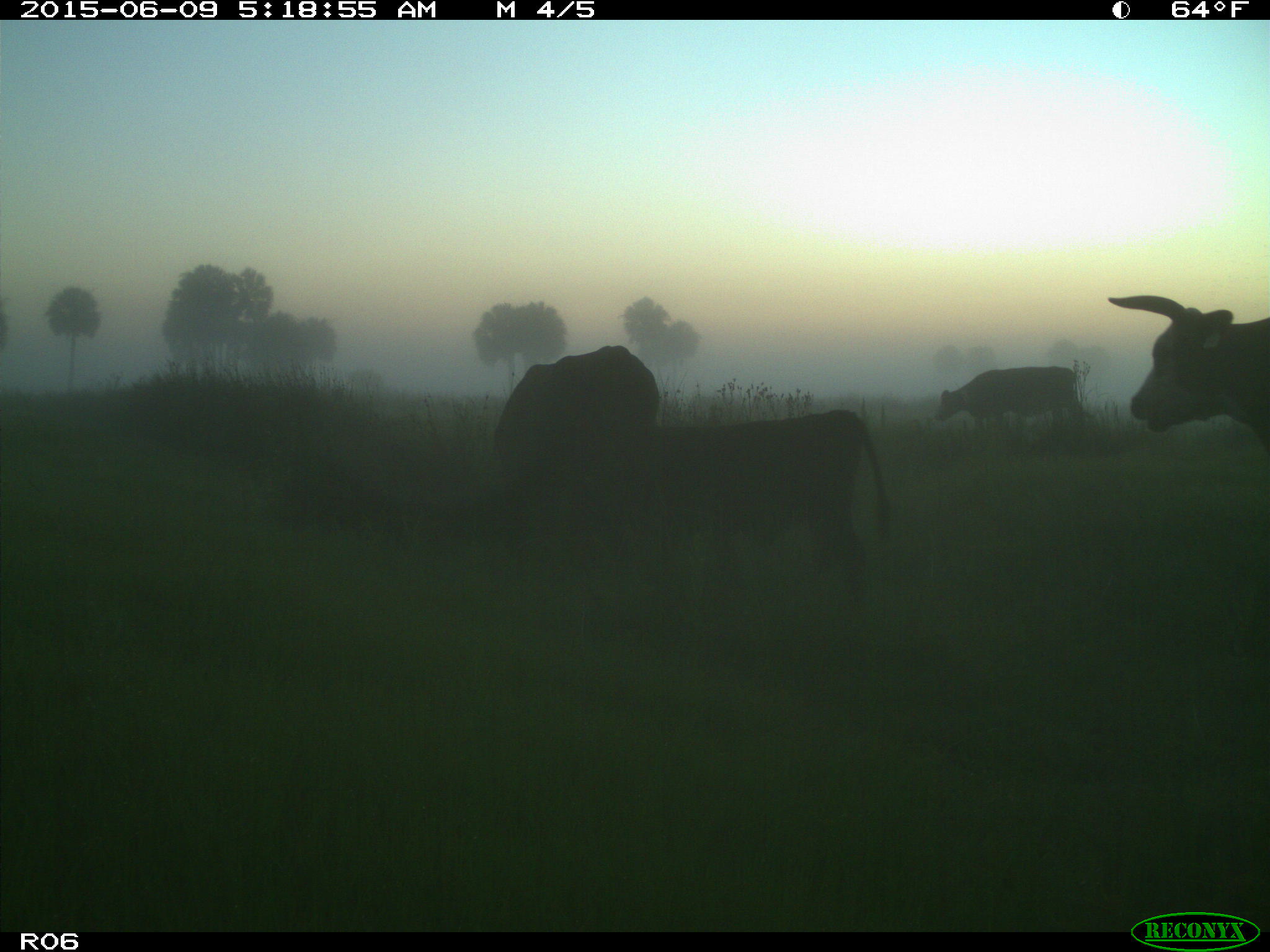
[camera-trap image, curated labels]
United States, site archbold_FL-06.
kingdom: Animalia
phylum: Chordata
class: Mammalia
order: Artiodactyla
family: Bovidae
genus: Bos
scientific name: Bos taurus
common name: domestic cow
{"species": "Bos taurus (domestic cow)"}